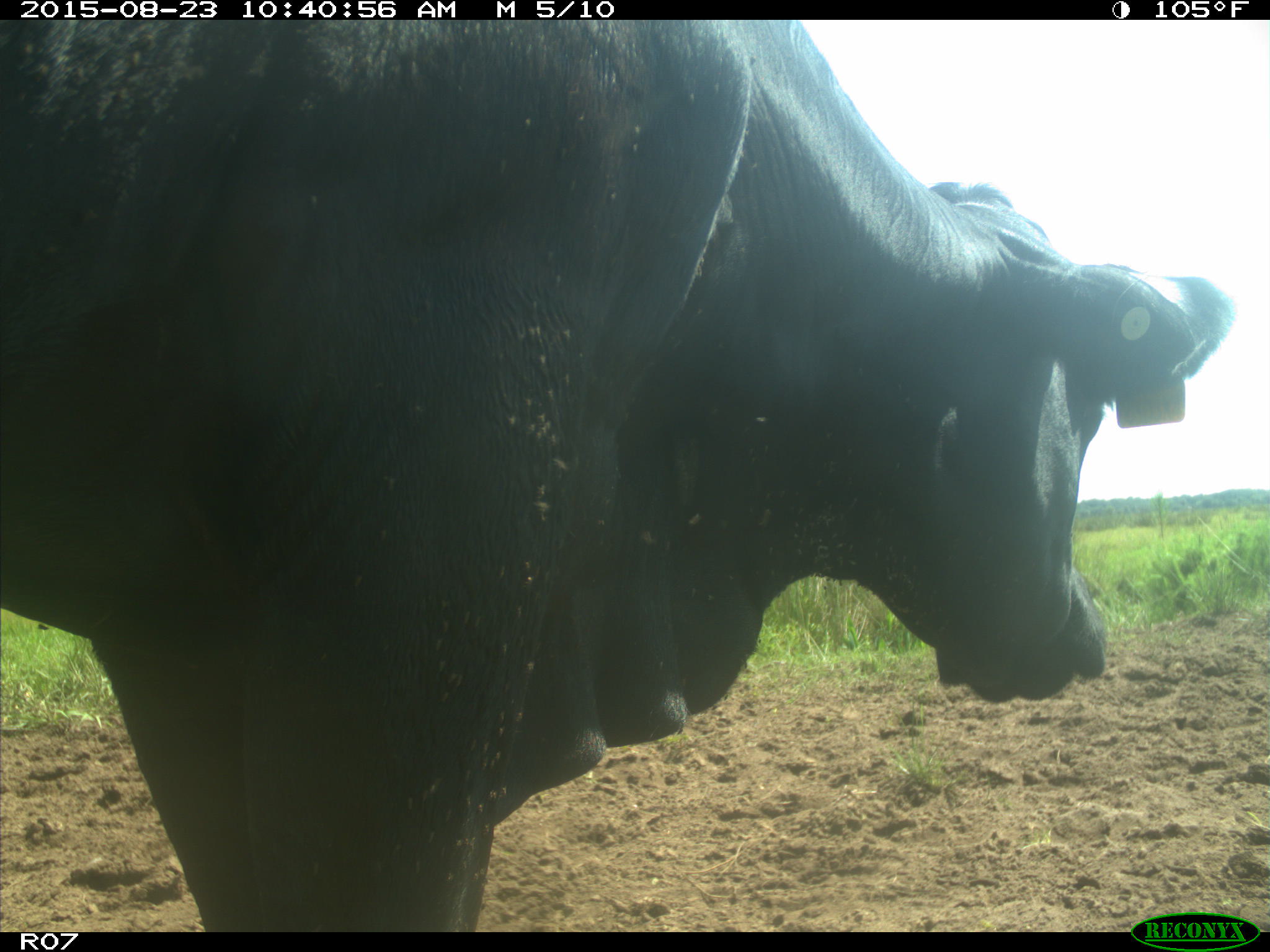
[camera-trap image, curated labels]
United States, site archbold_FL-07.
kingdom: Animalia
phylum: Chordata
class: Mammalia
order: Artiodactyla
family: Bovidae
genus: Bos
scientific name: Bos taurus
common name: domestic cow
Bos taurus (domestic cow).